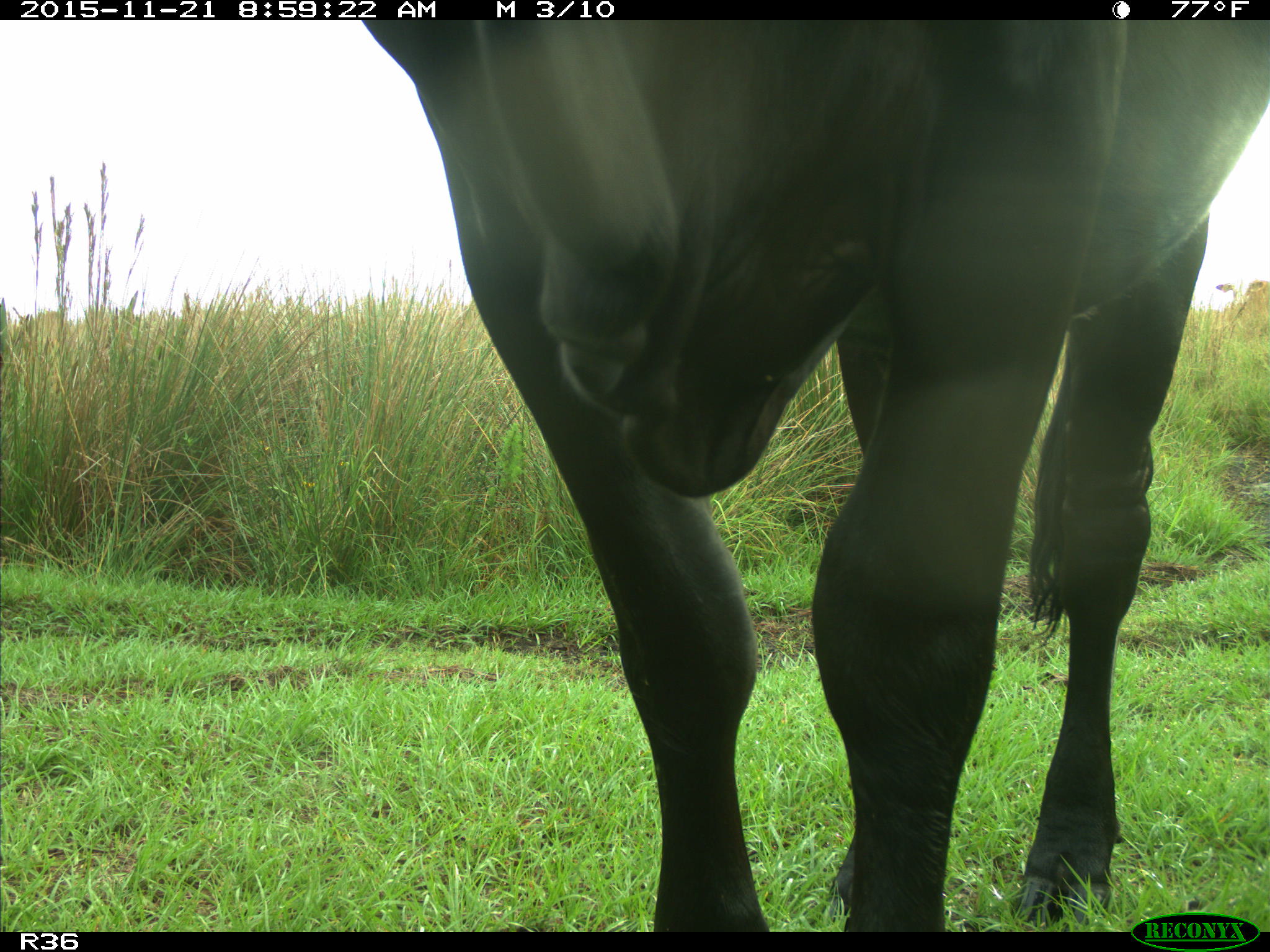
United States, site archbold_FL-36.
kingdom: Animalia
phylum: Chordata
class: Mammalia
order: Artiodactyla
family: Bovidae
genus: Bos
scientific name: Bos taurus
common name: domestic cow